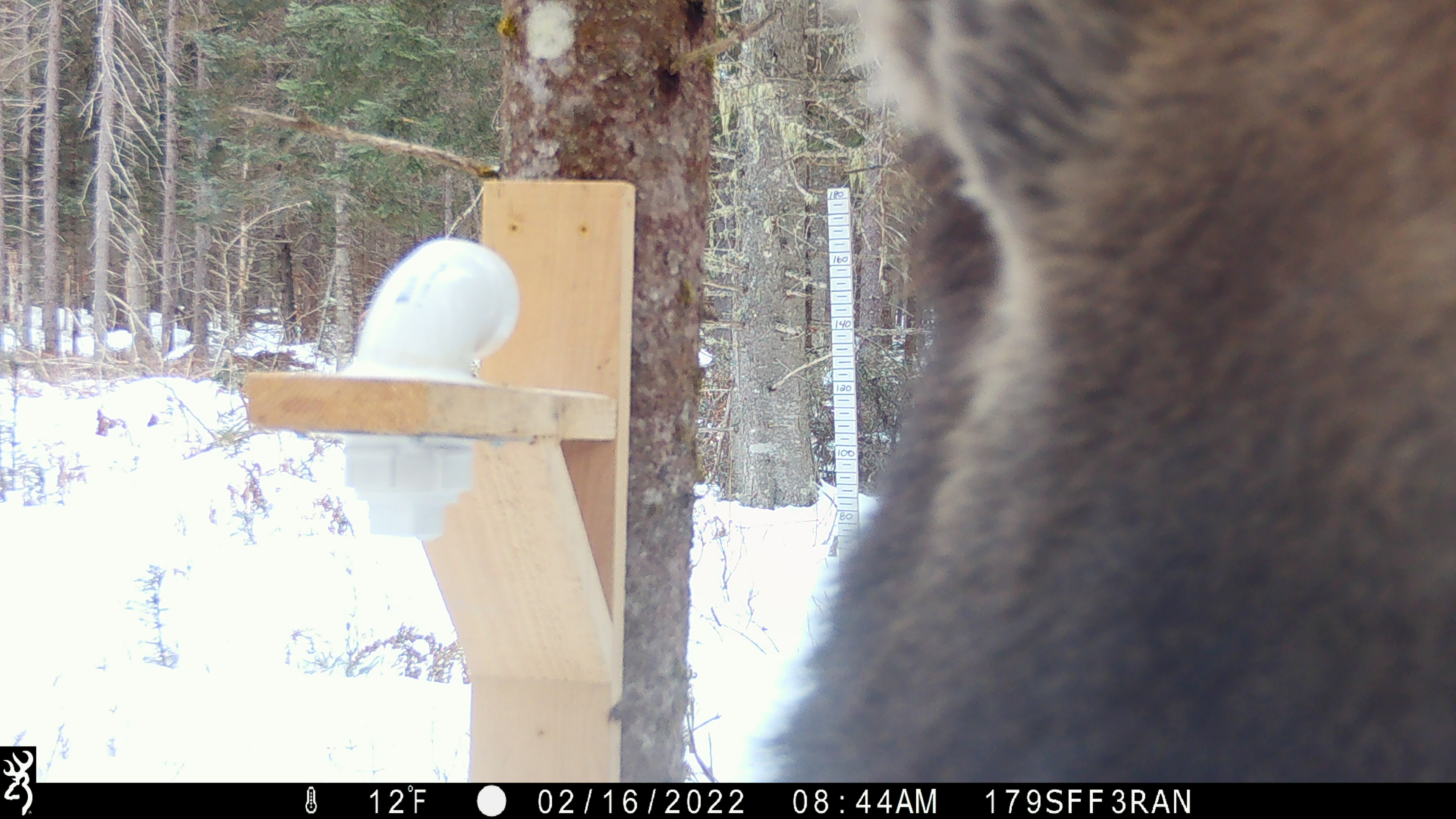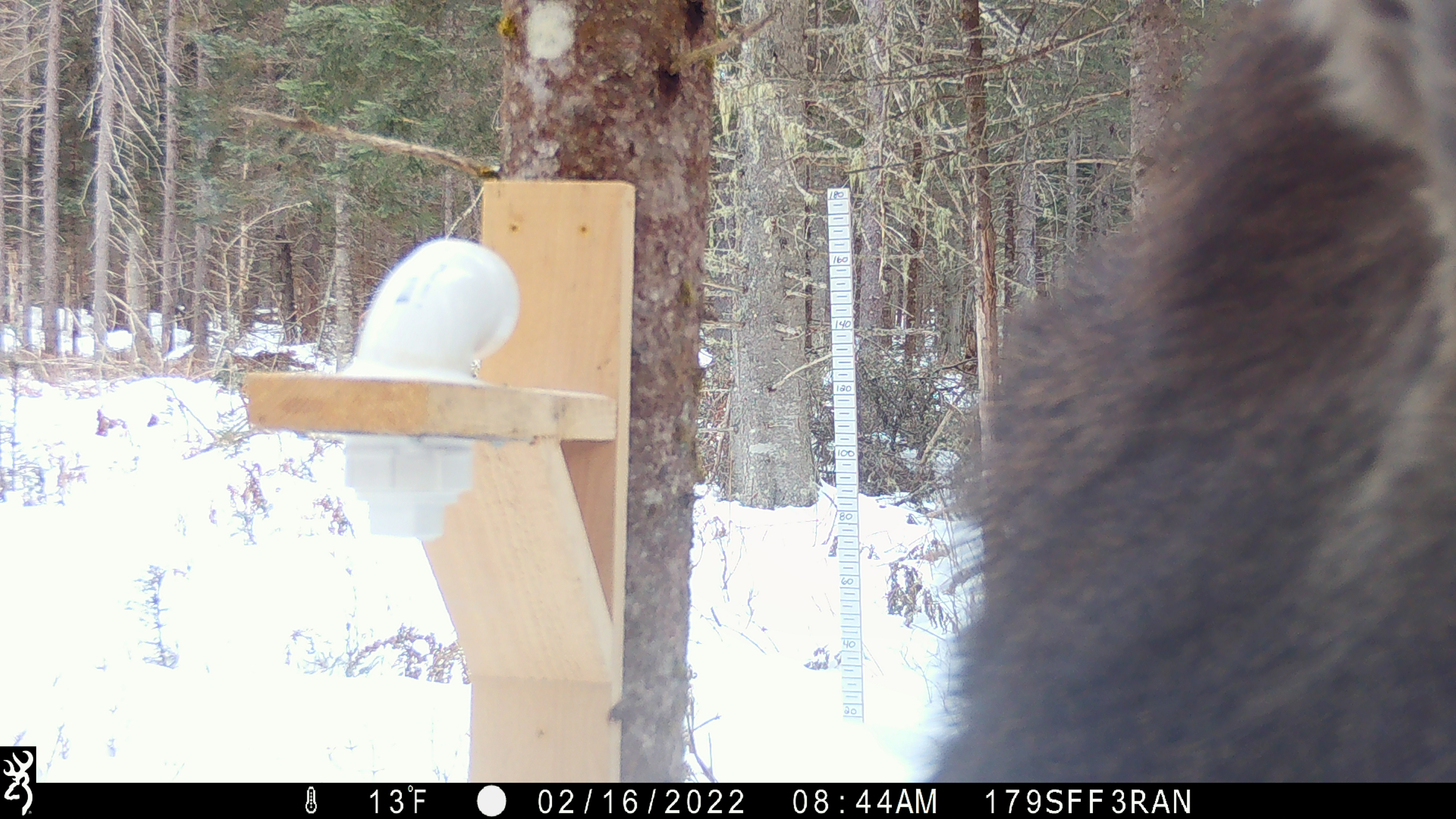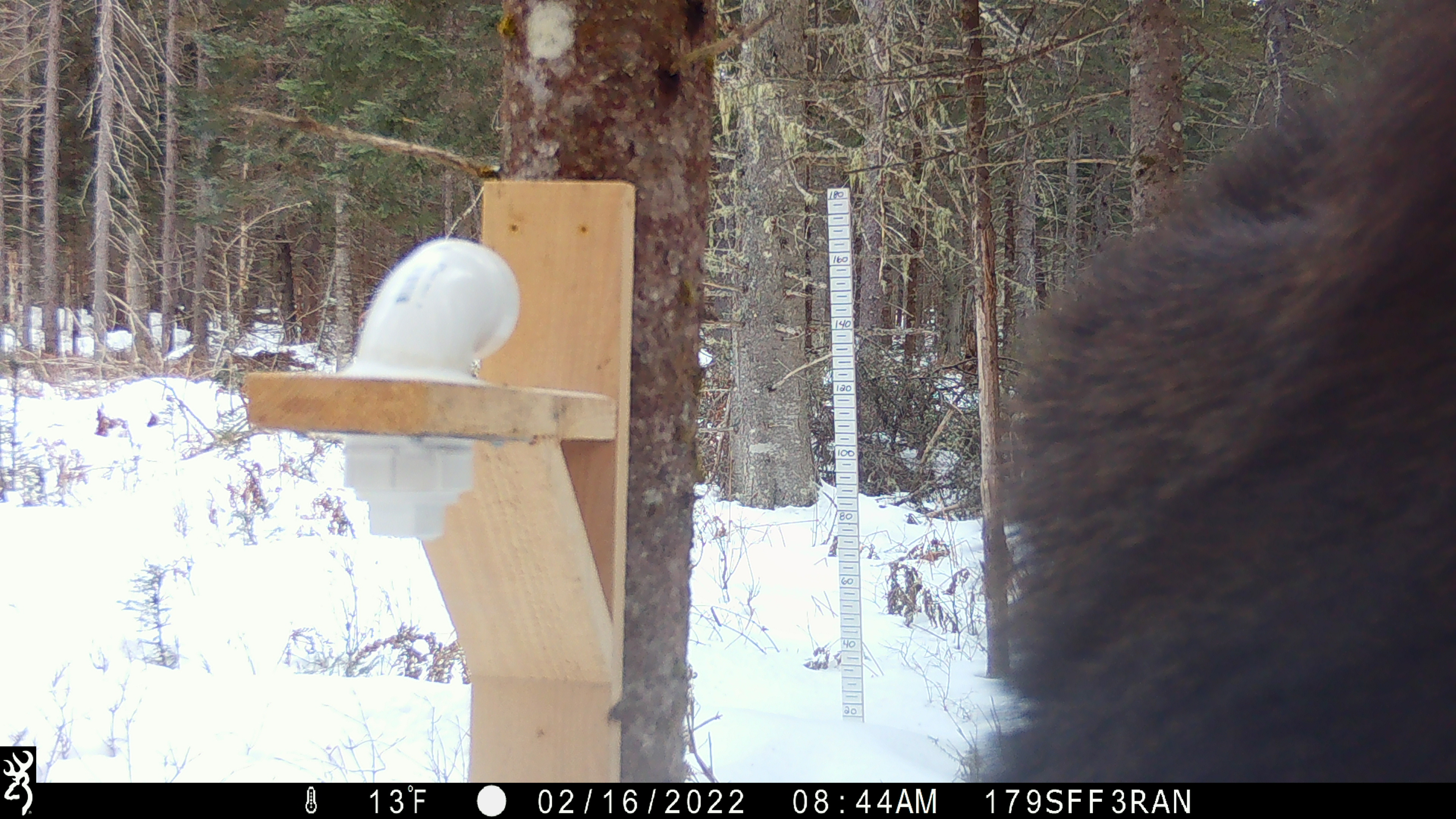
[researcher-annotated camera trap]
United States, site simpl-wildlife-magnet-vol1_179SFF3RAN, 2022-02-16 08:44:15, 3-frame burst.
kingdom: Animalia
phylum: Chordata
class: Mammalia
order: Artiodactyla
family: Cervidae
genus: Alces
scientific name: Alces alces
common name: moose